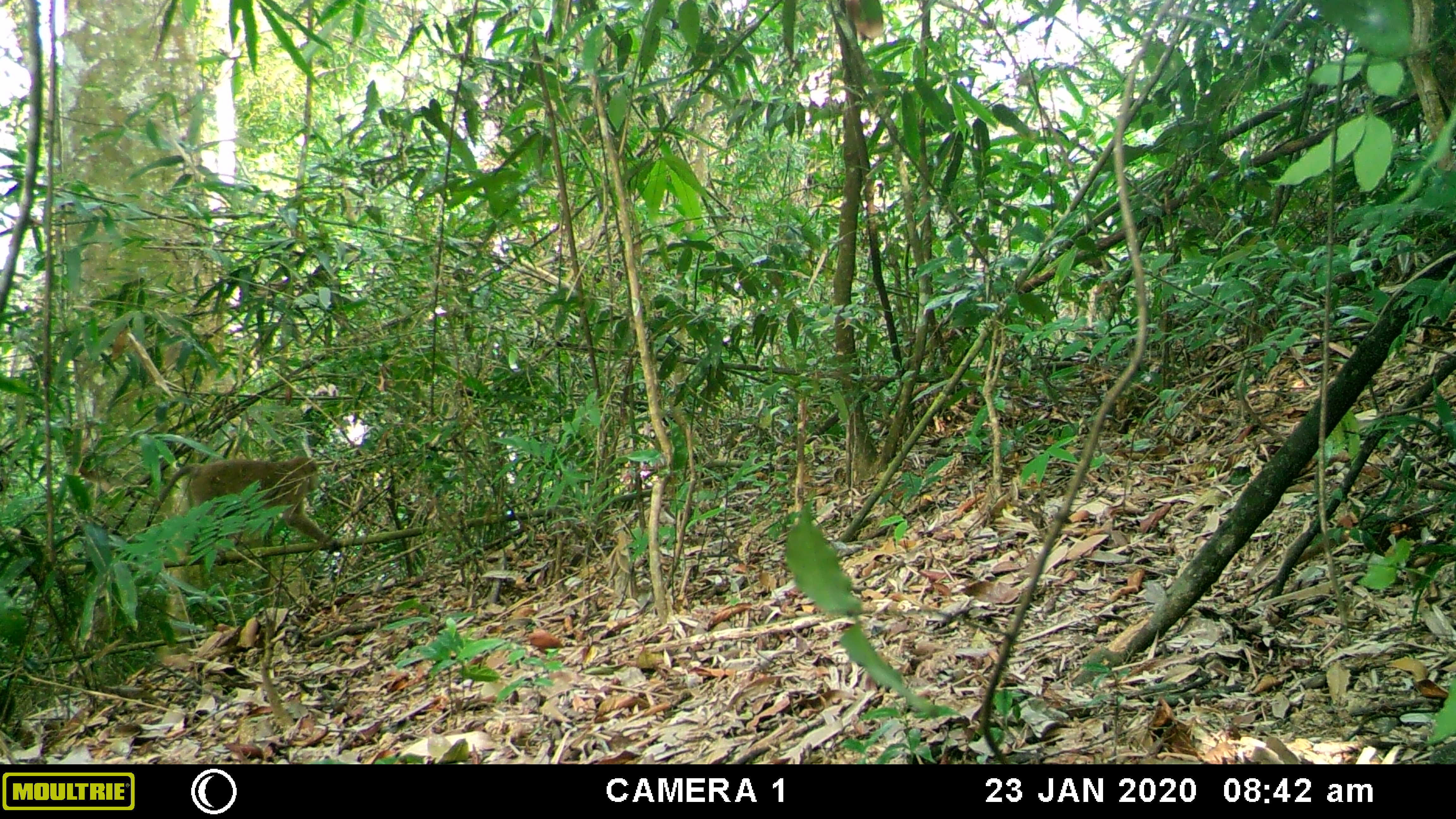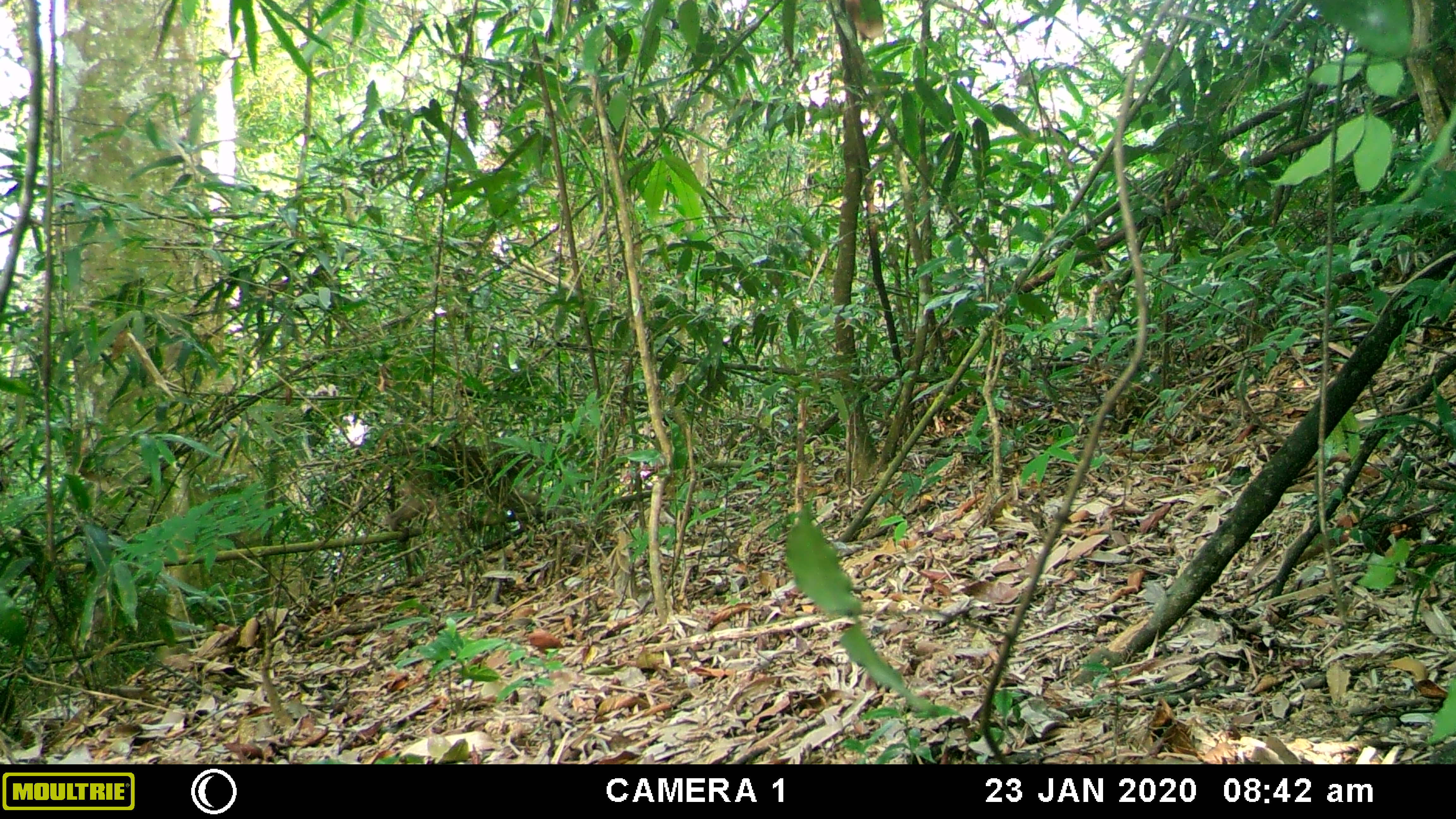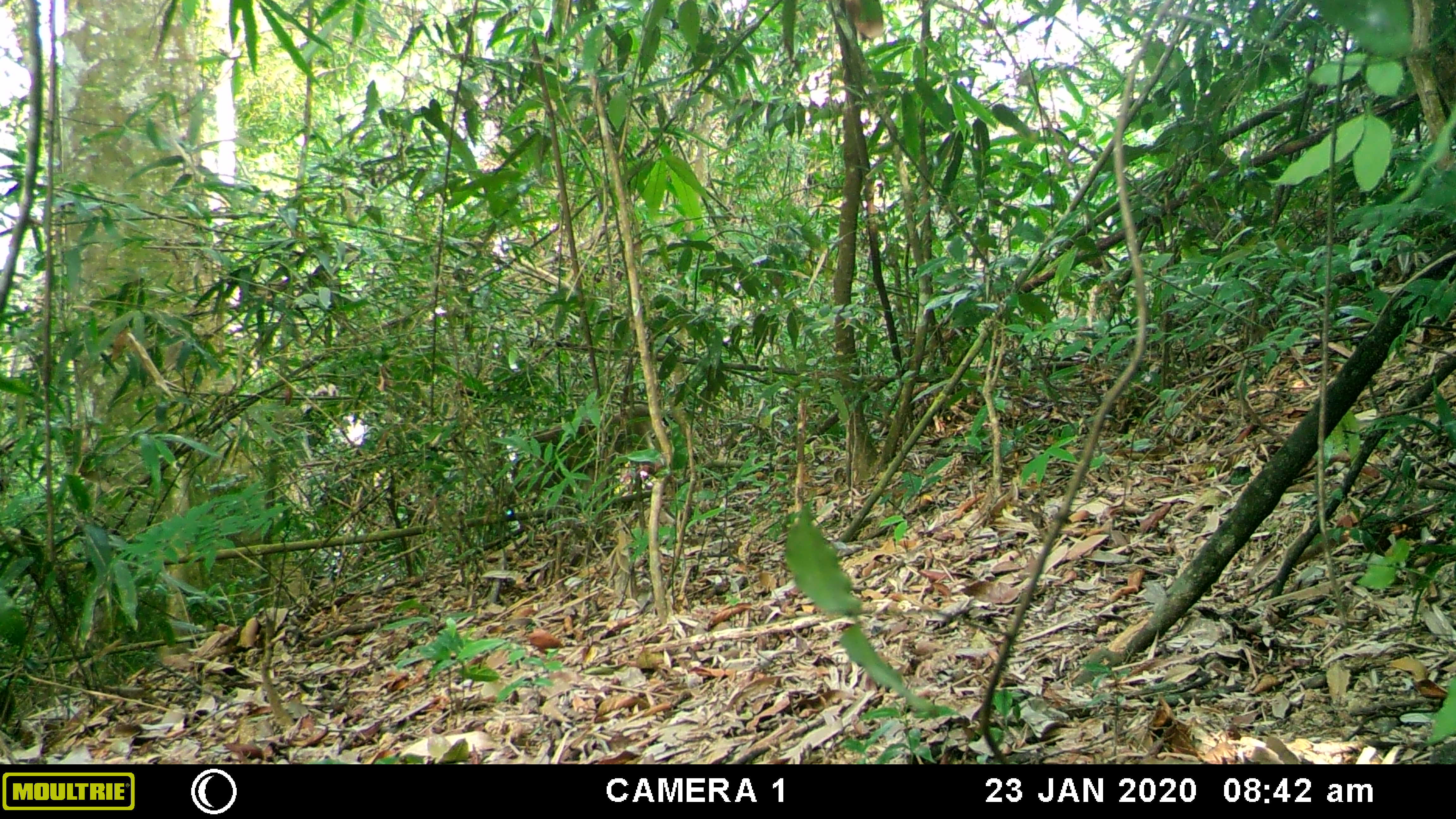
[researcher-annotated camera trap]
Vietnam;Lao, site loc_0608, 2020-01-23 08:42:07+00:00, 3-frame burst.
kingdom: Animalia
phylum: Chordata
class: Mammalia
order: Primates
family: Cercopithecidae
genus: Macaca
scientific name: Macaca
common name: macaques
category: assam or rhesus macaque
Assam or rhesus macaque (macaques) (Macaca). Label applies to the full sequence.